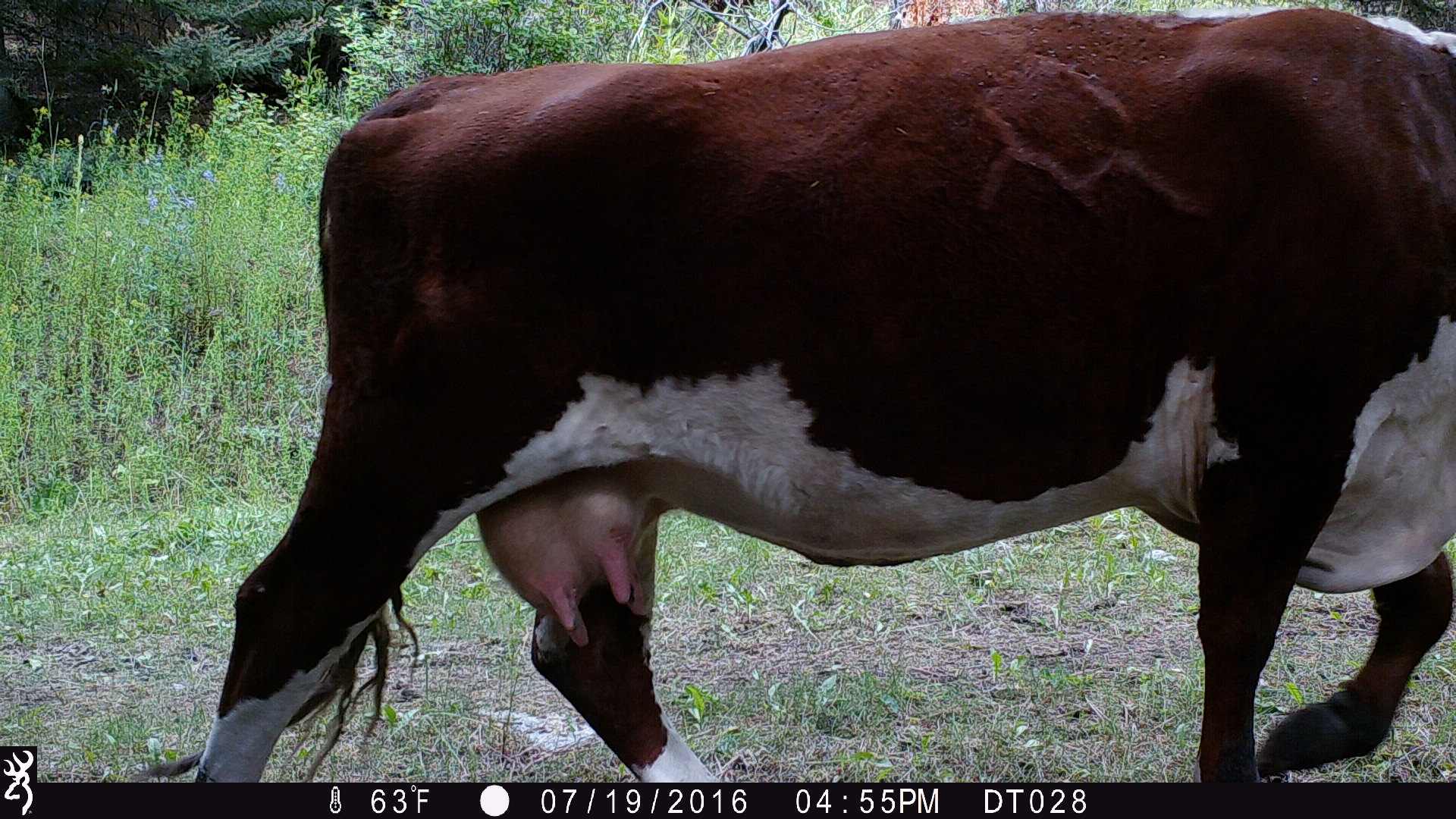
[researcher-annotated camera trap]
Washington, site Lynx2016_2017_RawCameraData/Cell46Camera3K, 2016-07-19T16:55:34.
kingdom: Animalia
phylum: Chordata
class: Mammalia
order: Artiodactyla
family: Bovidae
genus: Bos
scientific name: Bos taurus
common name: domestic cattle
Domestic cattle (Bos taurus). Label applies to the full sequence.